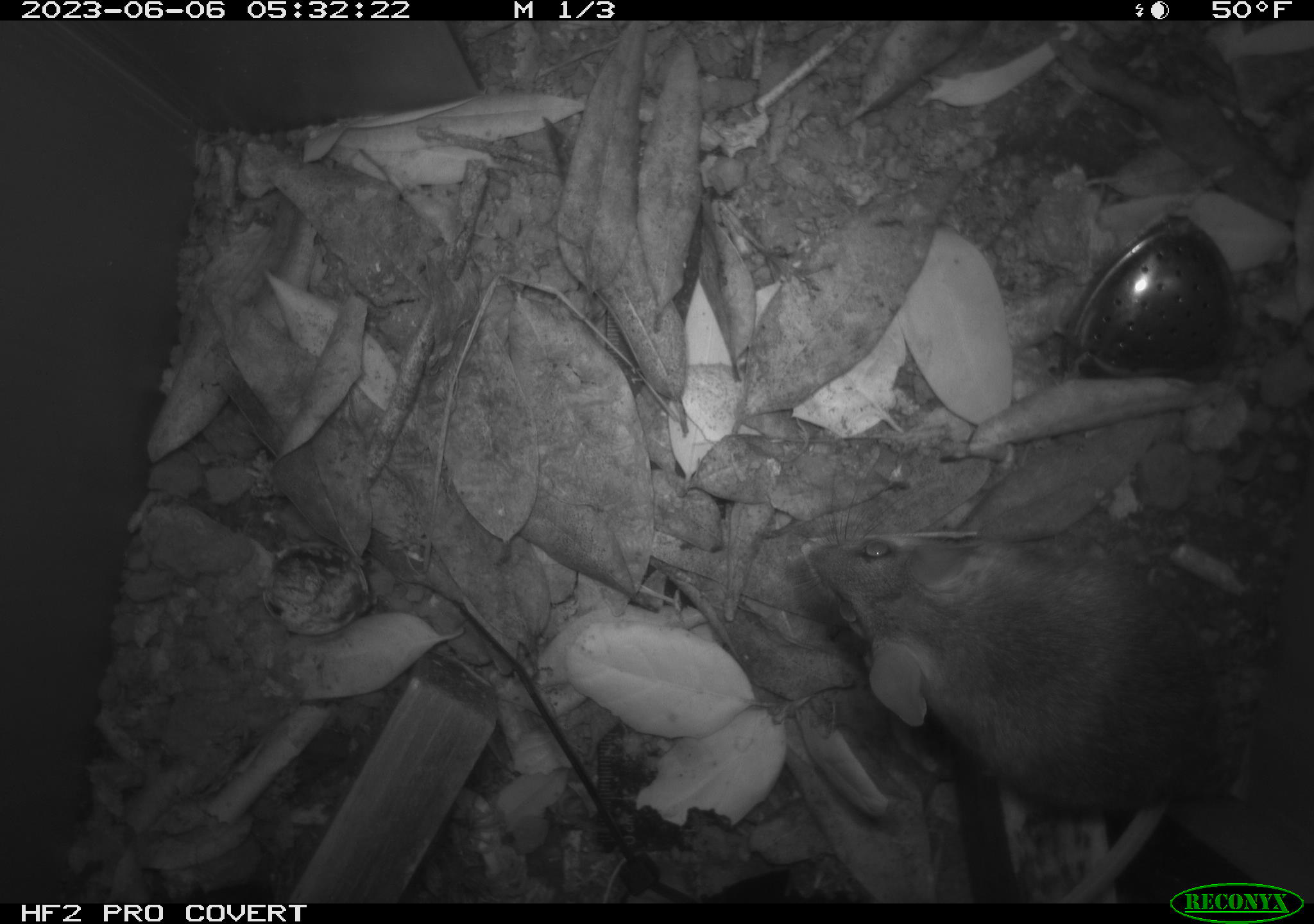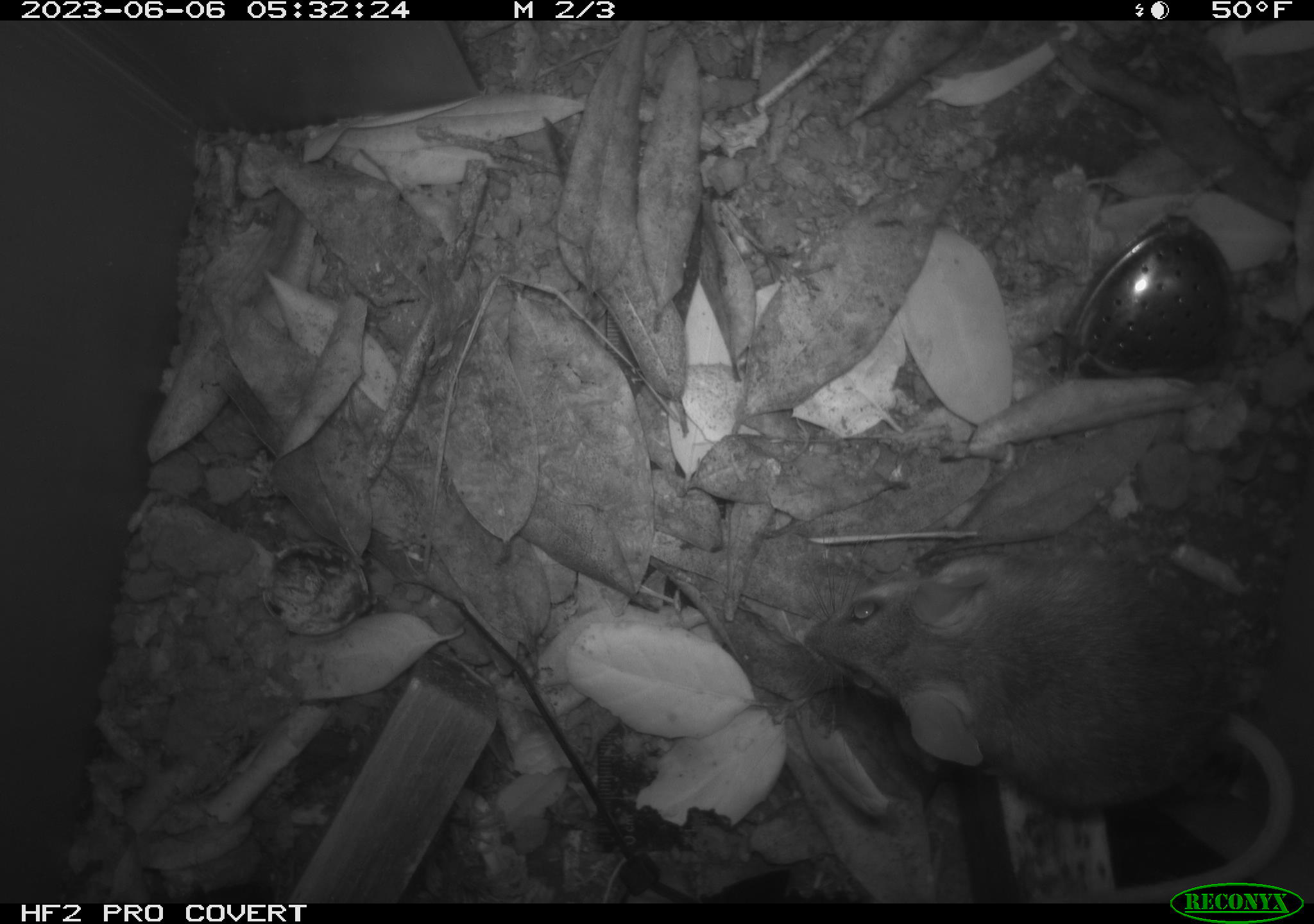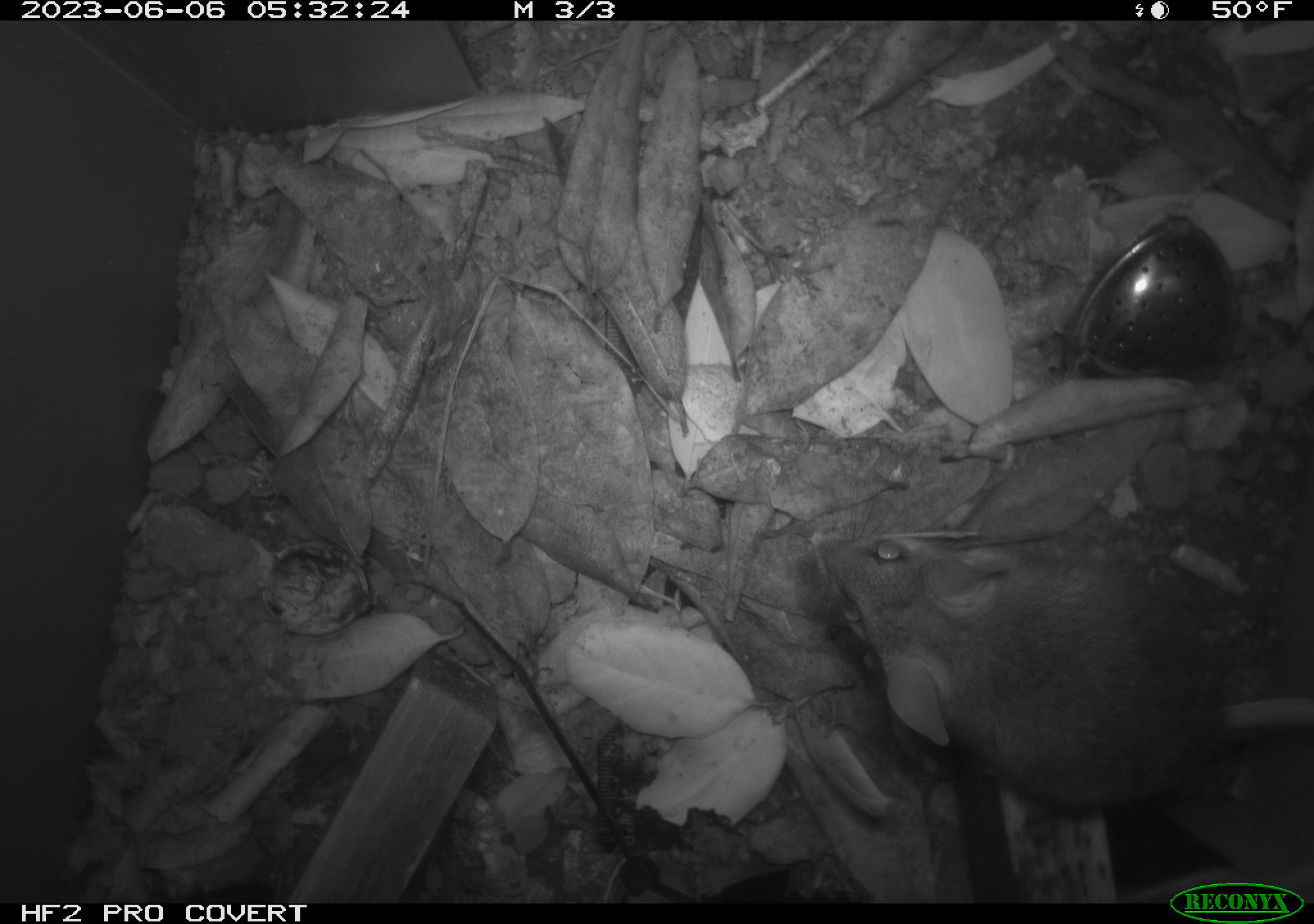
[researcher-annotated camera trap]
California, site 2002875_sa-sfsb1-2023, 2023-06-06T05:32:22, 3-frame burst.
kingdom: Animalia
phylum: Chordata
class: Mammalia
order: Rodentia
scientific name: Rodentia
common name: mouse species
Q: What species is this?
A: Mouse species (Rodentia).